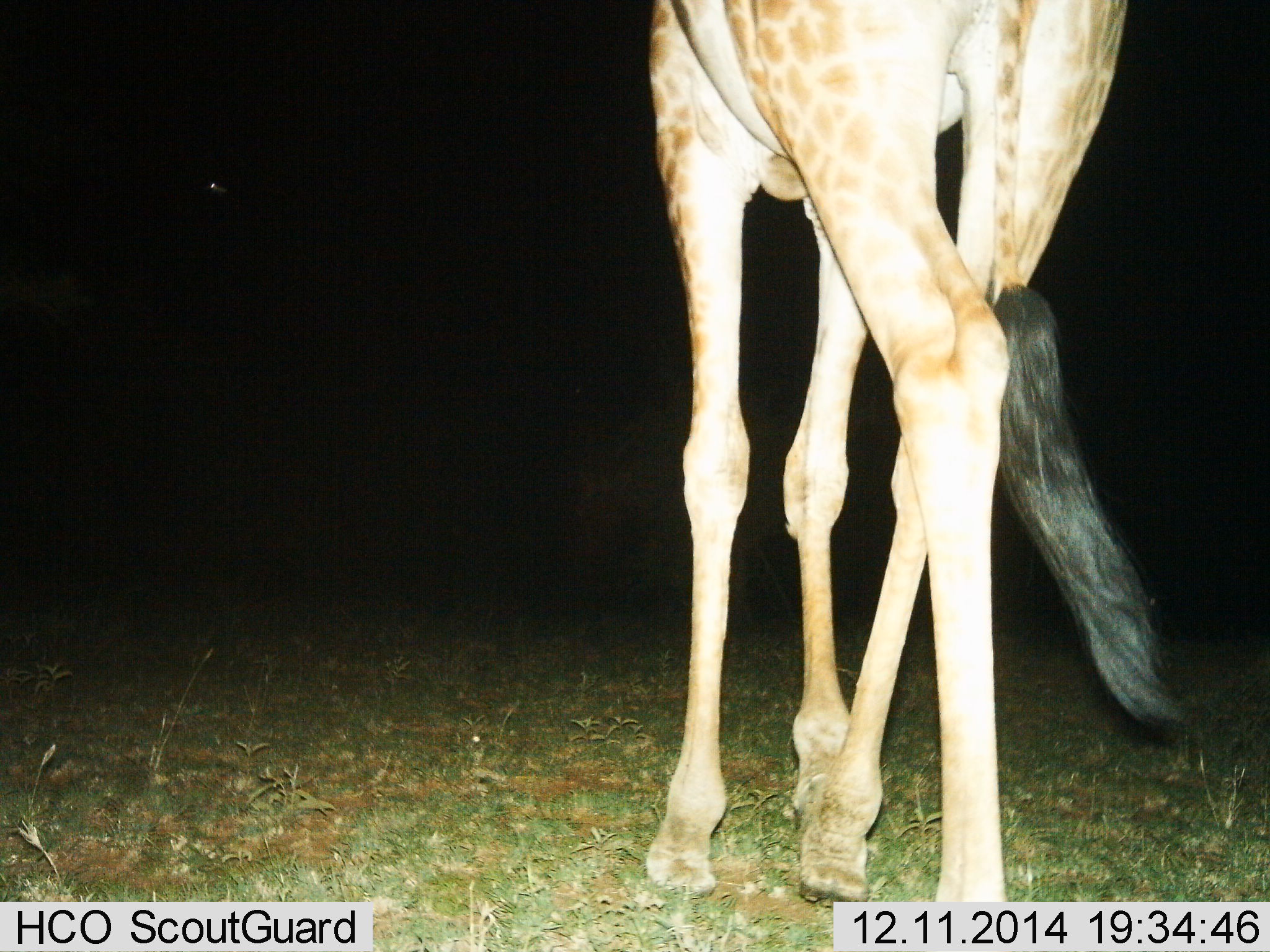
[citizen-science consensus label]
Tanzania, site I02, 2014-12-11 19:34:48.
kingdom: Animalia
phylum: Chordata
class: Mammalia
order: Artiodactyla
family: Giraffidae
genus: Giraffa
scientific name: Giraffa camelopardalis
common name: giraffe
Giraffe (Giraffa camelopardalis), count 1. Behavior (volunteer vote fractions): standing 50%, resting 0%, moving 60%, interacting 0%. Young present (vote fraction): 0%. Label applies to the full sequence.